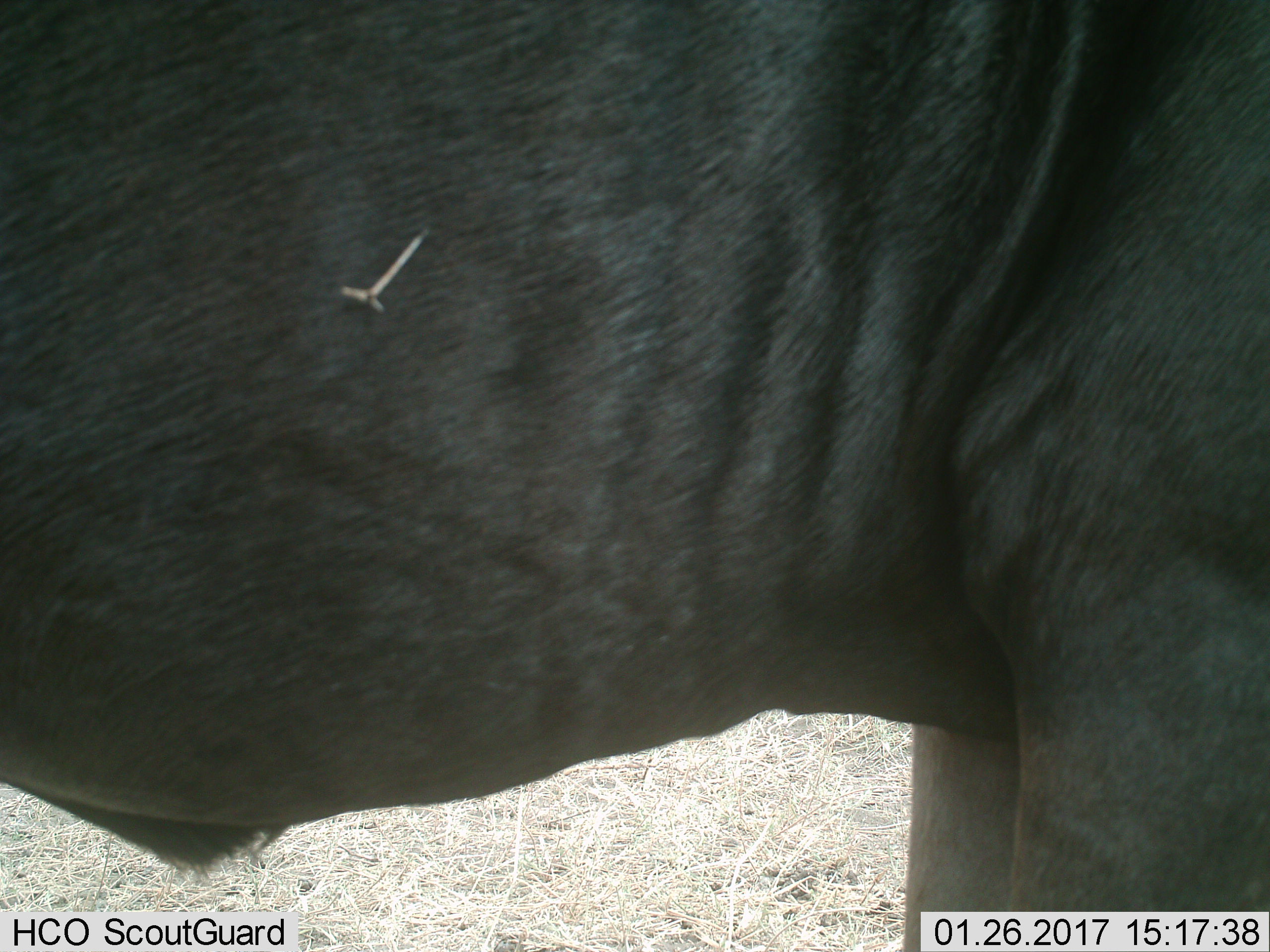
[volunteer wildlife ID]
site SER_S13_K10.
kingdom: Animalia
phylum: Chordata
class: Mammalia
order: Artiodactyla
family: Bovidae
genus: Connochaetes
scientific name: Connochaetes taurinus taurinus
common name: blue wildebeest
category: wildebeestblue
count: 1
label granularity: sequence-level